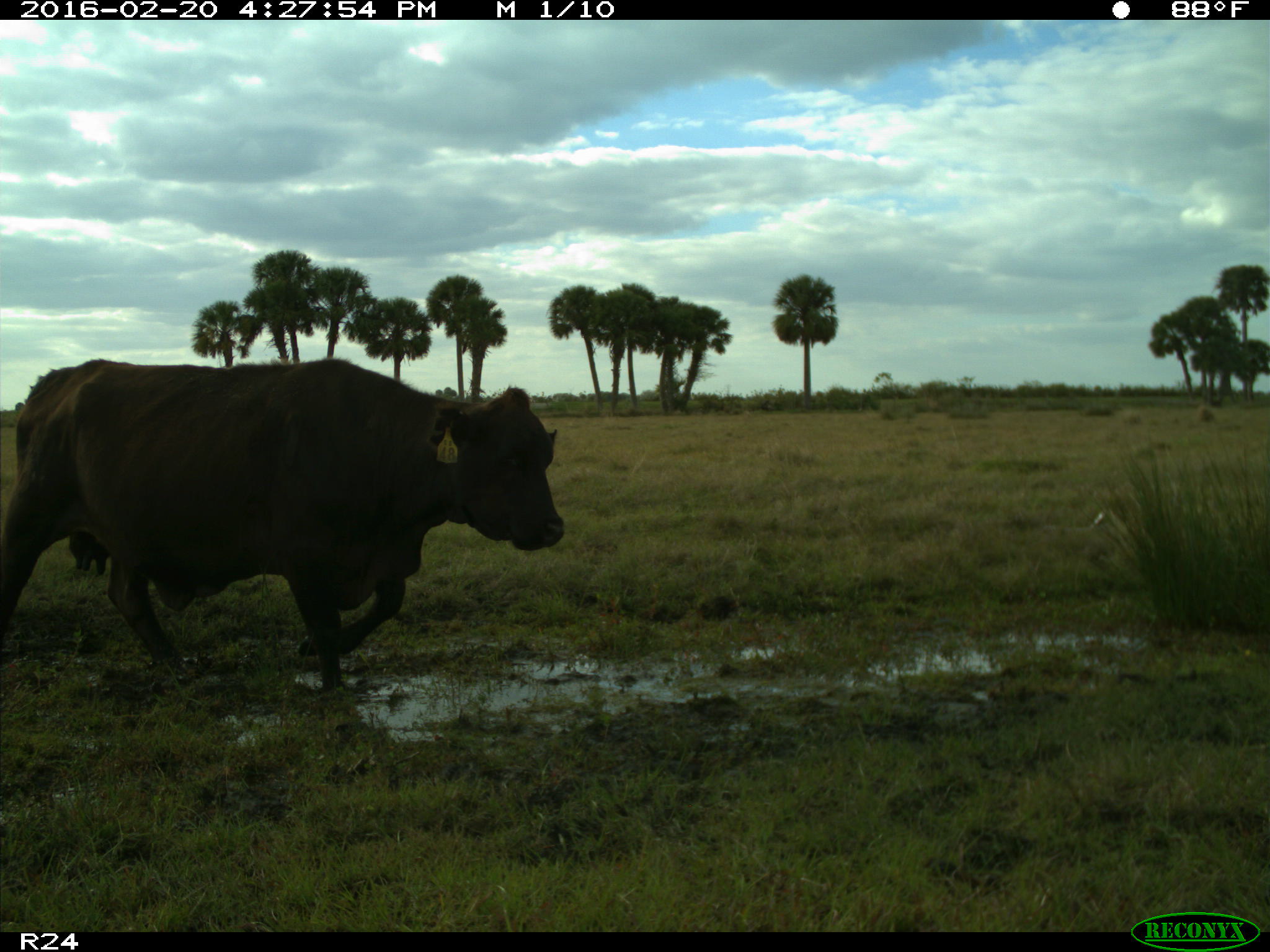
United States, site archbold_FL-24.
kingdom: Animalia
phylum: Chordata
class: Mammalia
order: Artiodactyla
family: Bovidae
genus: Bos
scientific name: Bos taurus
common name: domestic cow